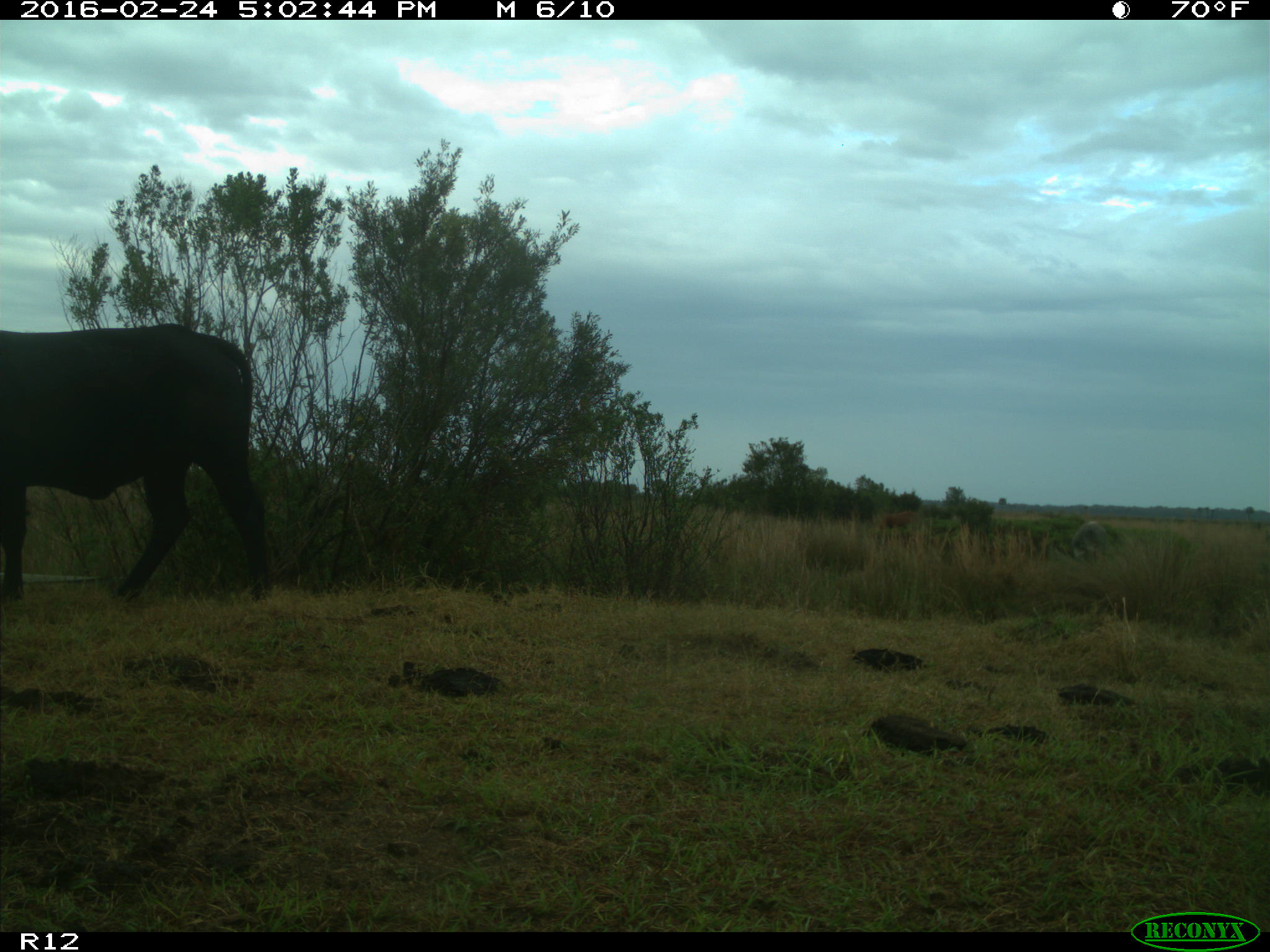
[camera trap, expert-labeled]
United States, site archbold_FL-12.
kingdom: Animalia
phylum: Chordata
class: Mammalia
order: Artiodactyla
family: Bovidae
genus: Bos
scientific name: Bos taurus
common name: domestic cow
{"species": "Bos taurus (domestic cow)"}